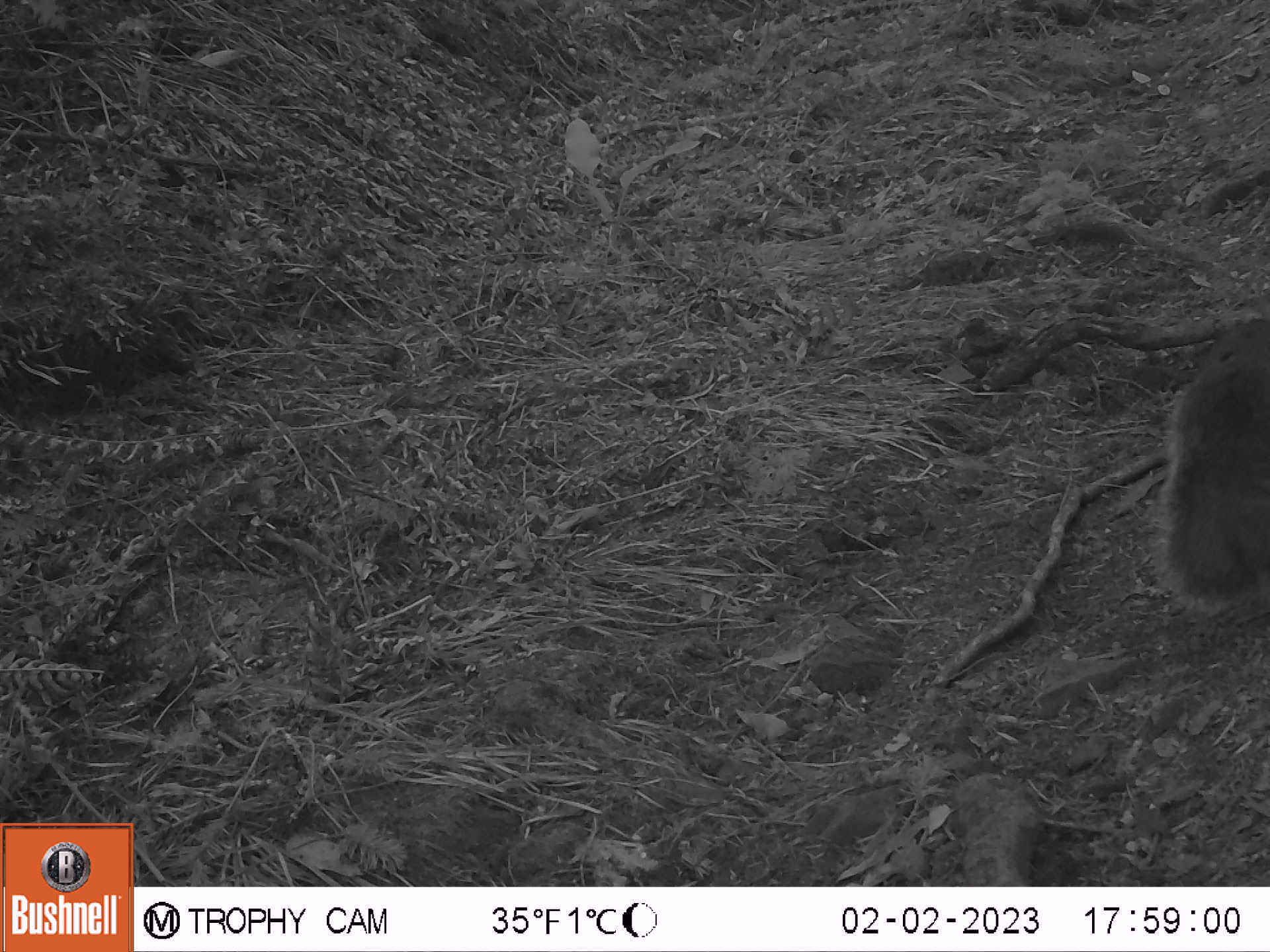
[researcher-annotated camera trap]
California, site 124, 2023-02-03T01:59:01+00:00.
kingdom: Animalia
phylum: Chordata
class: Mammalia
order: Rodentia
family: Sciuridae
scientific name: Sciuridae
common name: squirrel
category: unknown squirrel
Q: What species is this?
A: Unknown squirrel (squirrel) (Sciuridae).